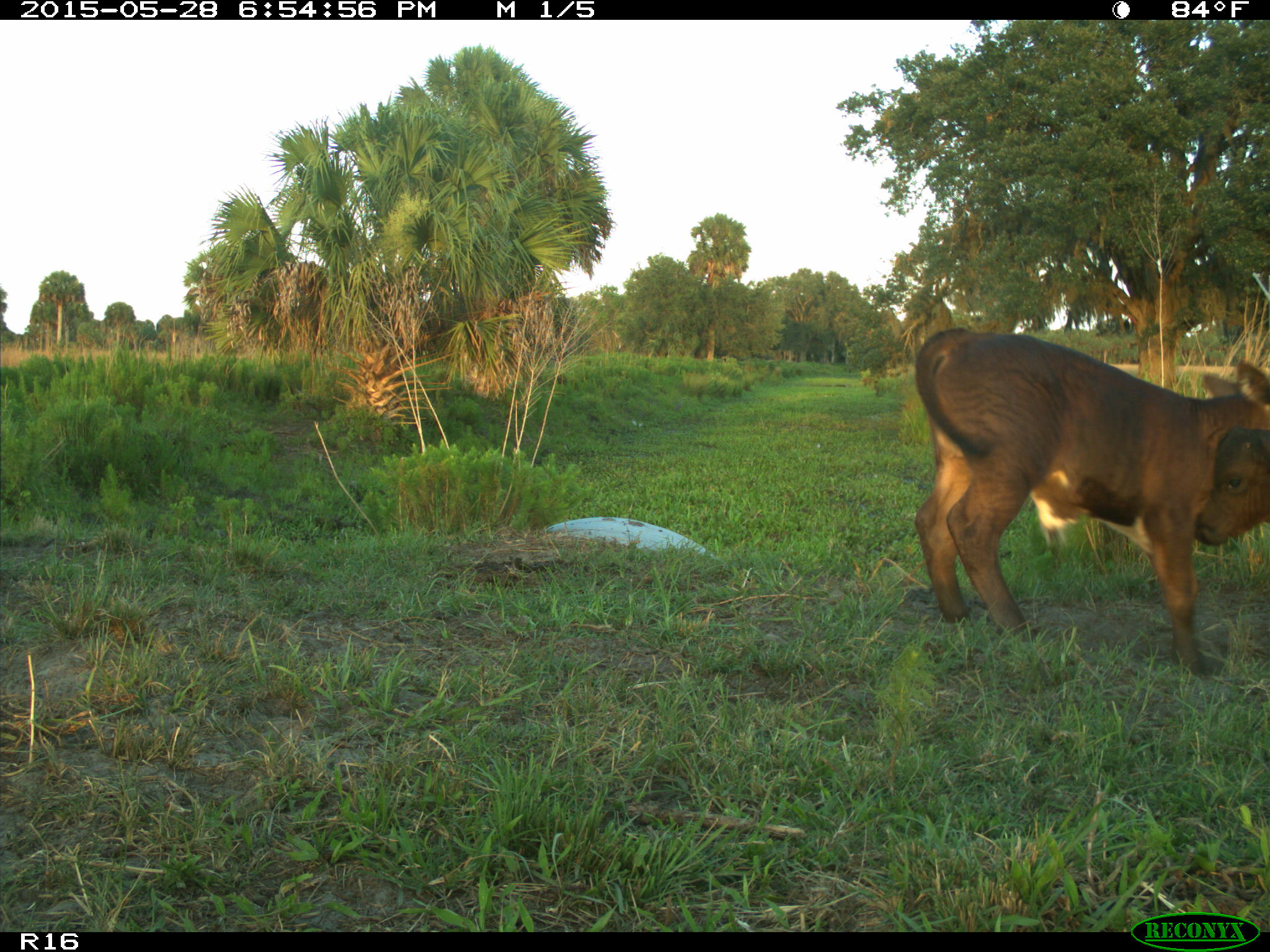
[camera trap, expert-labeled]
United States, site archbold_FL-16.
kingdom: Animalia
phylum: Chordata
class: Mammalia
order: Artiodactyla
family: Bovidae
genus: Bos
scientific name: Bos taurus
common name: domestic cow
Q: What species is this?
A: Bos taurus (domestic cow).